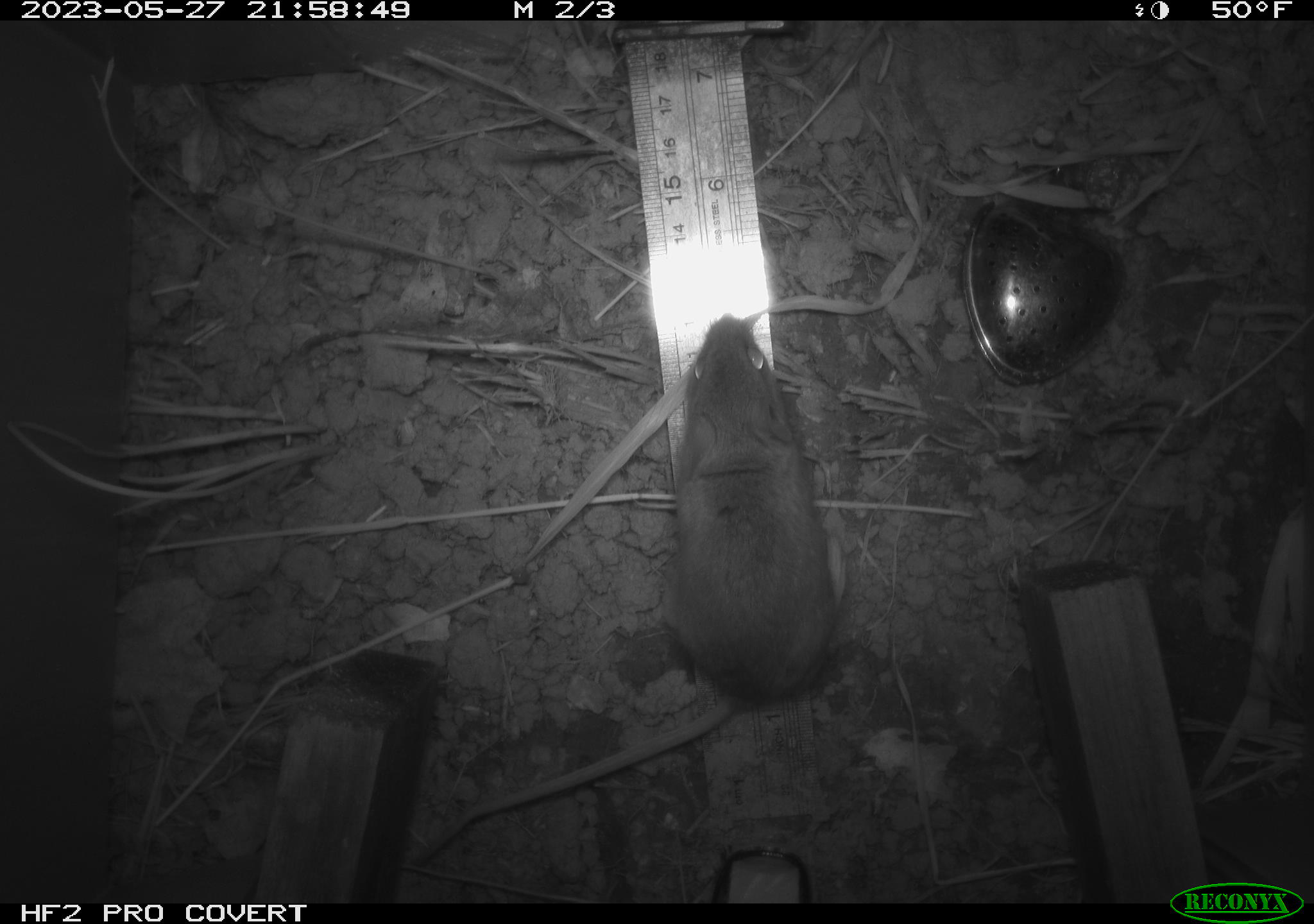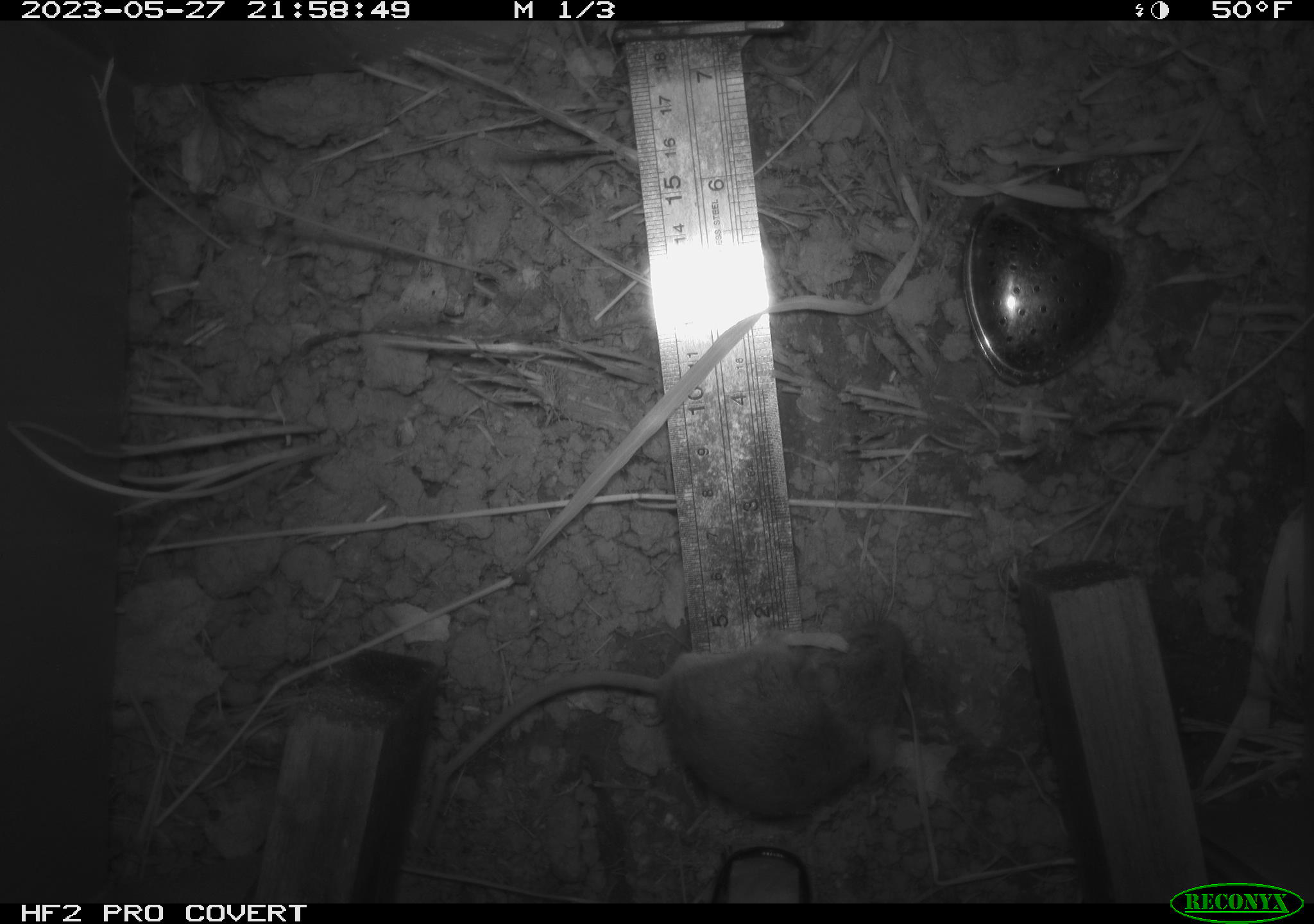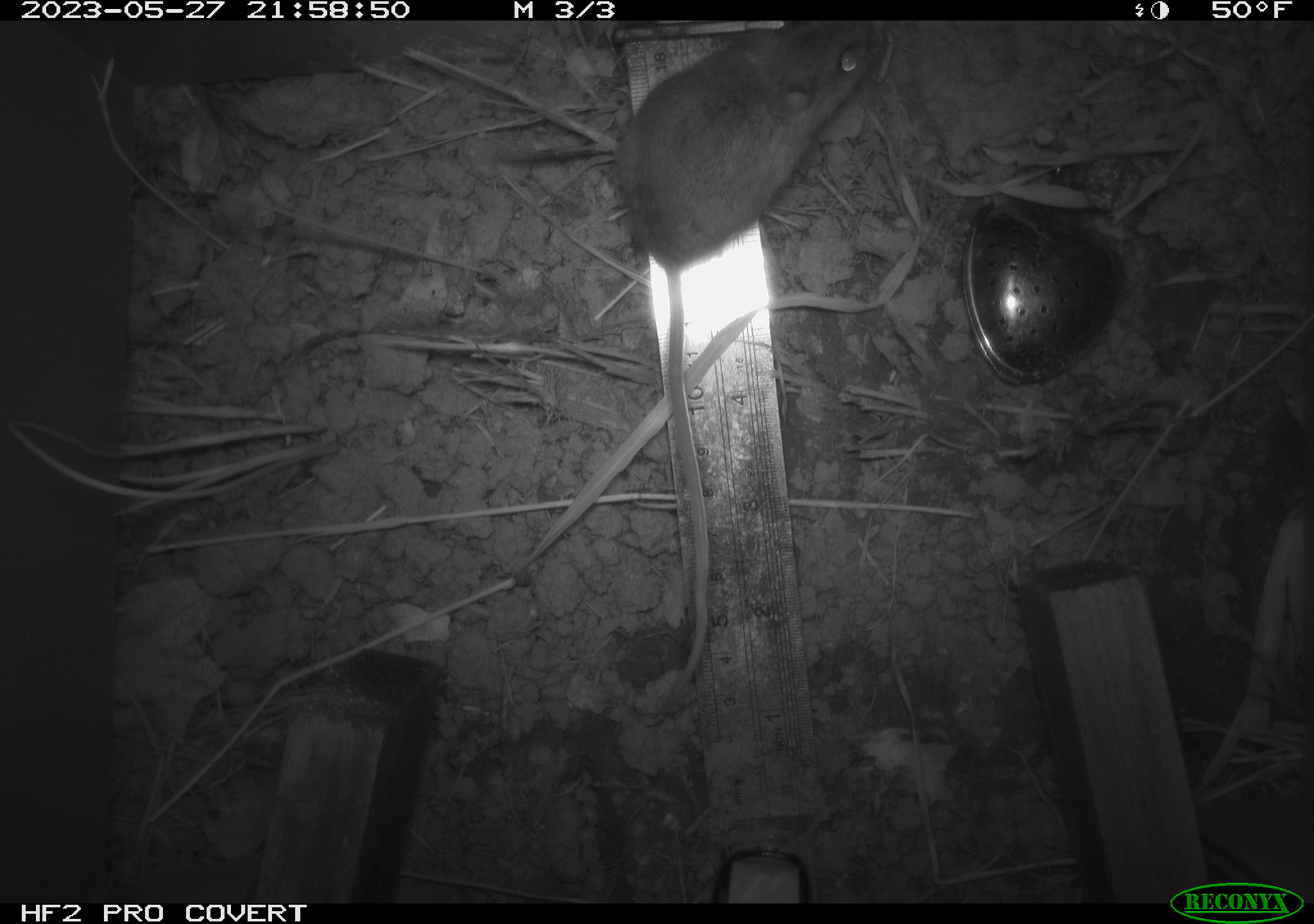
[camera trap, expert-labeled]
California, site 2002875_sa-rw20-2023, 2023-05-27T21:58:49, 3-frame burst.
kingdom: Animalia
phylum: Chordata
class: Mammalia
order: Rodentia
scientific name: Rodentia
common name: mouse species